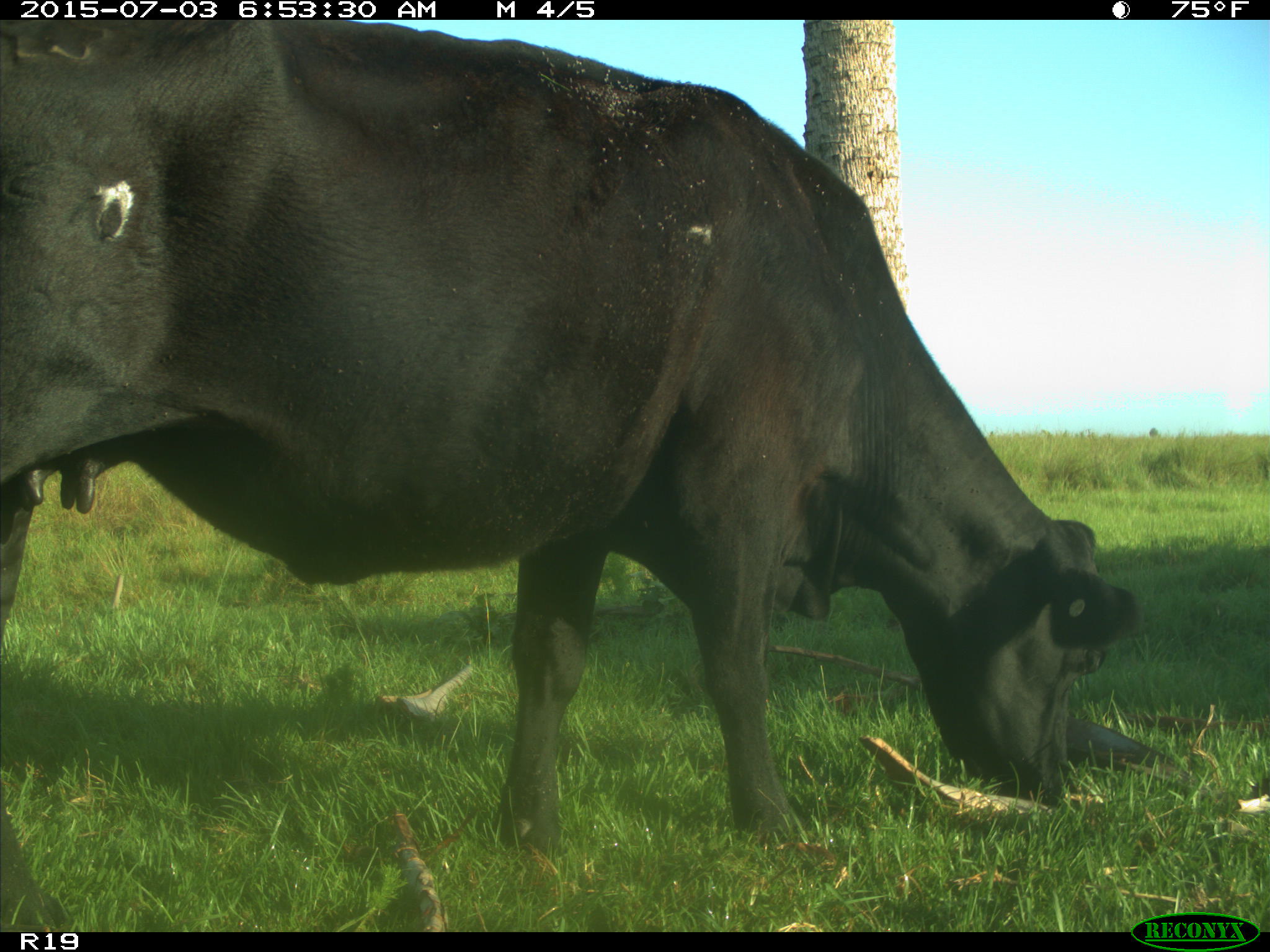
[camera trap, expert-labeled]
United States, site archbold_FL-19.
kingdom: Animalia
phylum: Chordata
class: Mammalia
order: Artiodactyla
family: Bovidae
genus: Bos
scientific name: Bos taurus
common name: domestic cow